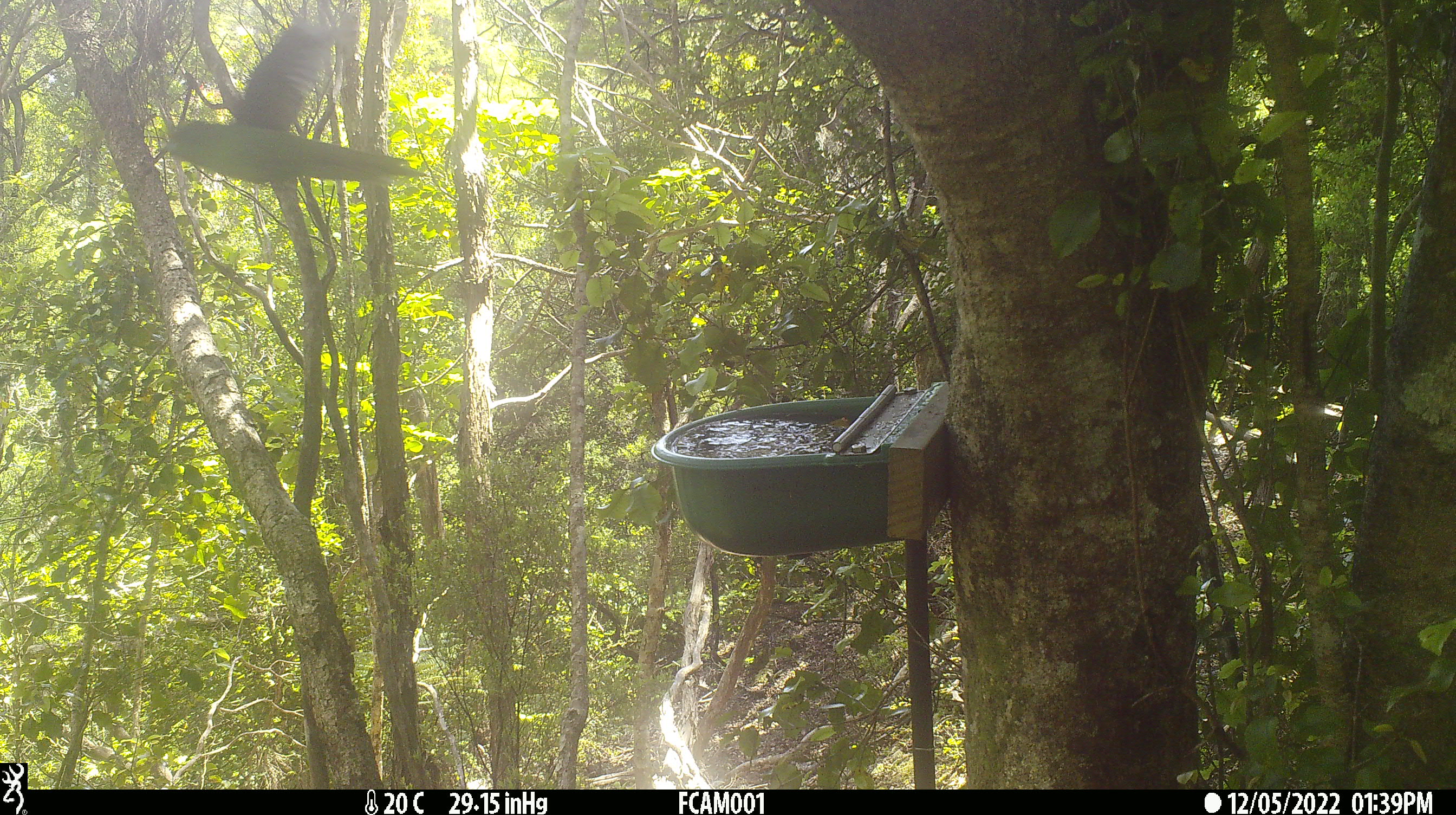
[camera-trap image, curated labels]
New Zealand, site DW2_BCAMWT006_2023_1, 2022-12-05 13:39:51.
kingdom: Animalia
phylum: Chordata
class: Aves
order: Psittaciformes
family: Psittaculidae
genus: Cyanoramphus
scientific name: Cyanoramphus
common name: parakeet